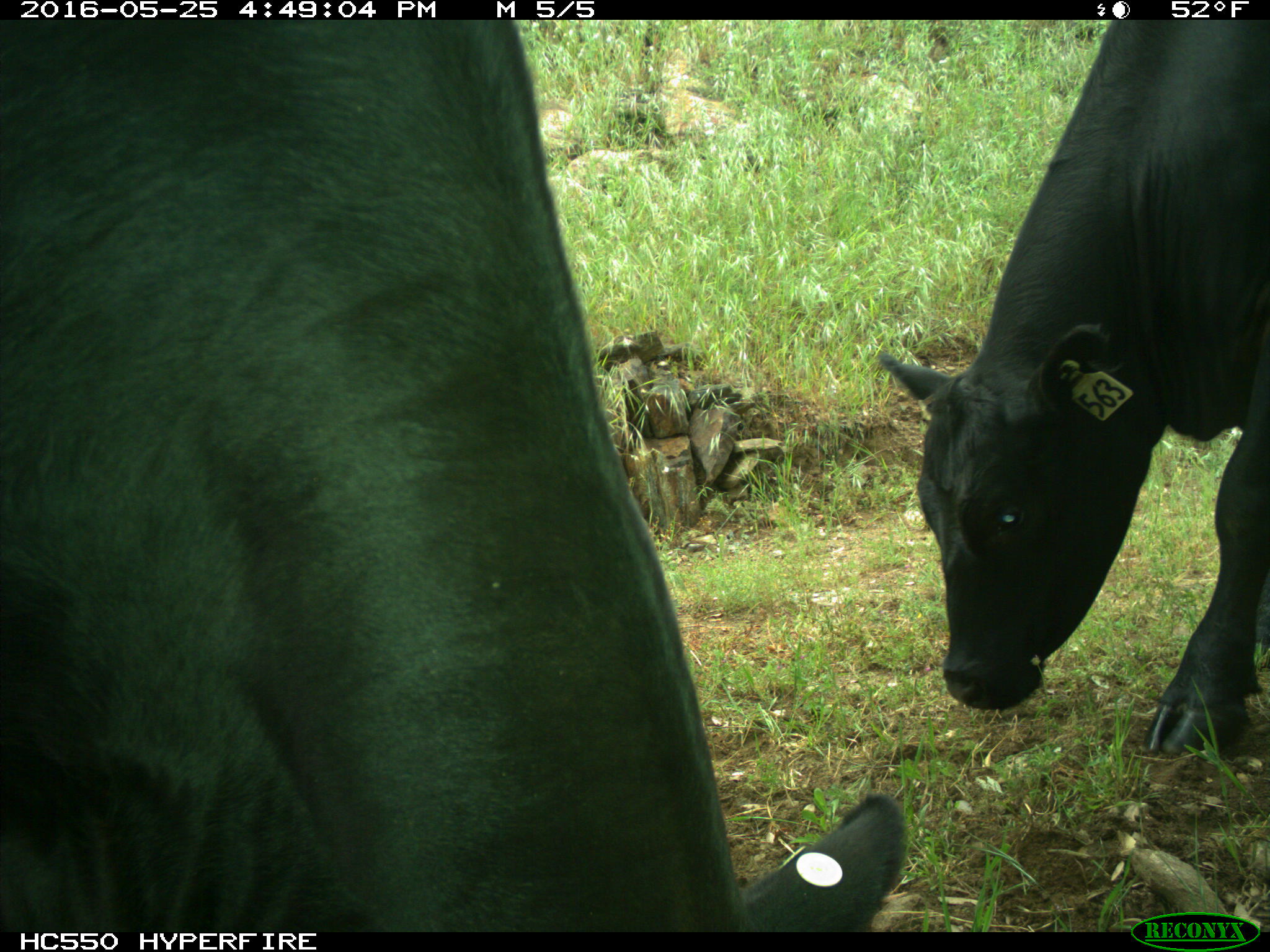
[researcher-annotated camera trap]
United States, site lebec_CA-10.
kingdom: Animalia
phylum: Chordata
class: Mammalia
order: Artiodactyla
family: Bovidae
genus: Bos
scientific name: Bos taurus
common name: domestic cow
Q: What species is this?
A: Bos taurus (domestic cow).